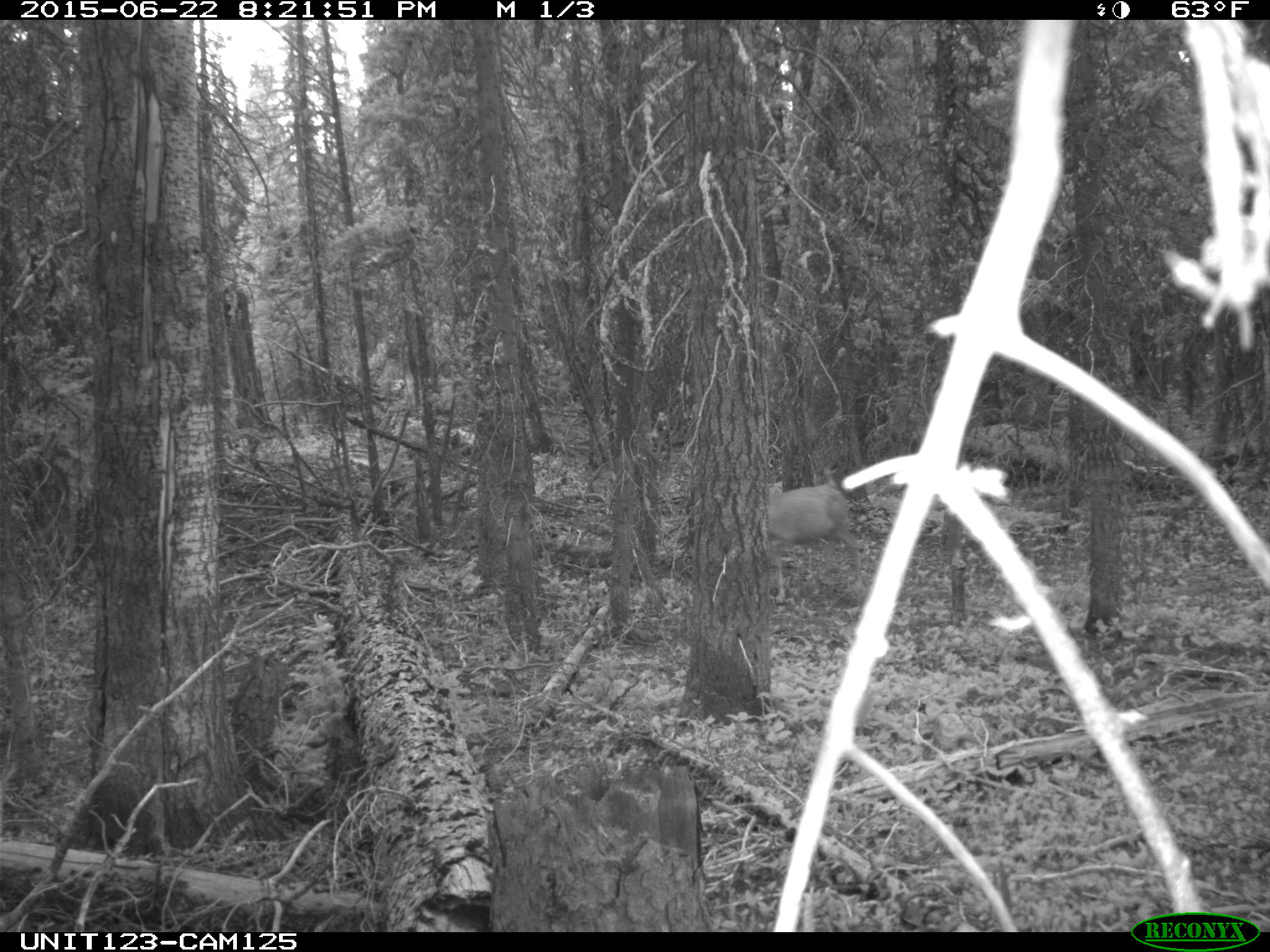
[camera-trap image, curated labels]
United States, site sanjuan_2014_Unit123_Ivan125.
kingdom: Animalia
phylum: Chordata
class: Mammalia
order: Artiodactyla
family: Cervidae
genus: Odocoileus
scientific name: Odocoileus hemionus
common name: mule deer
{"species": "Odocoileus hemionus (mule deer)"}